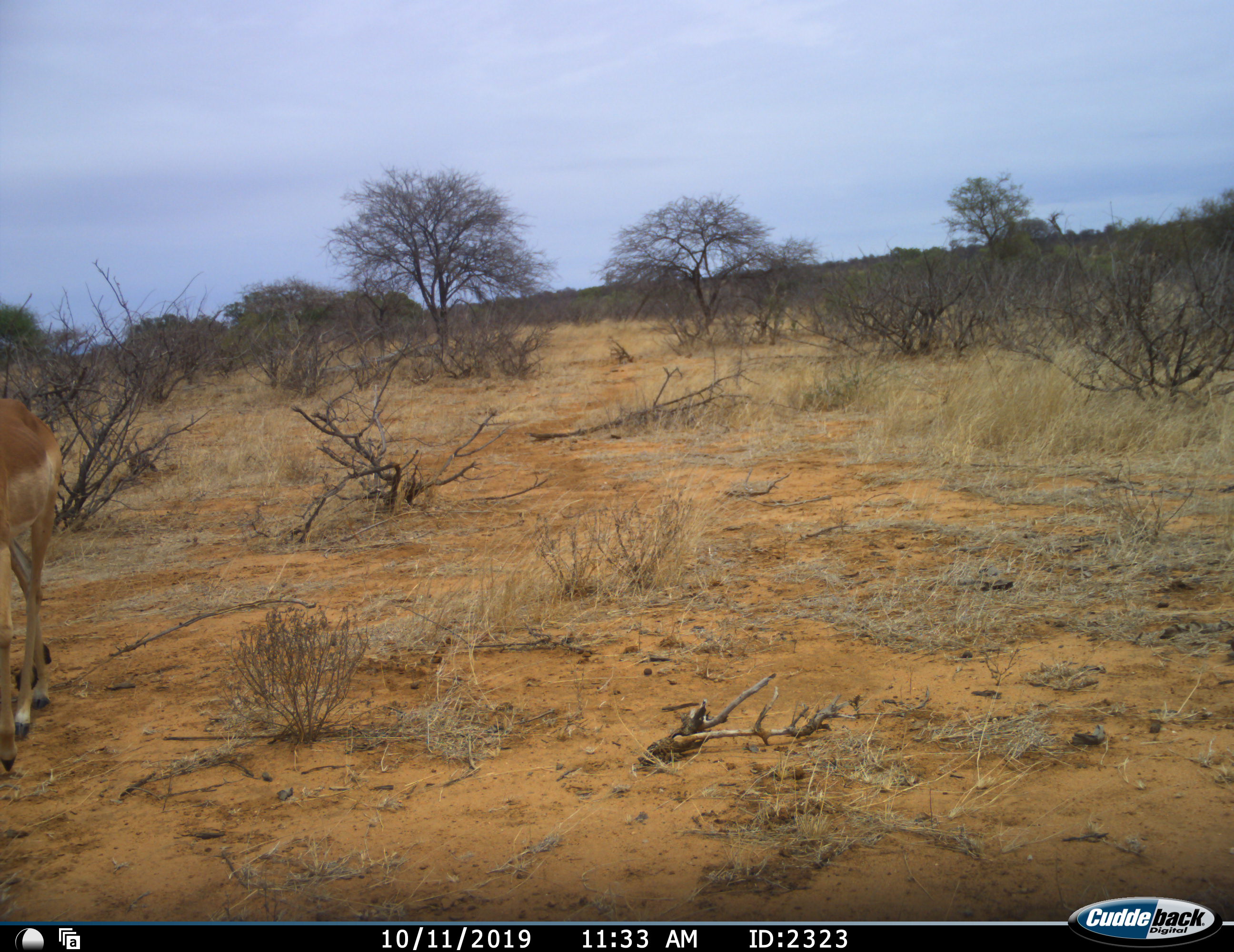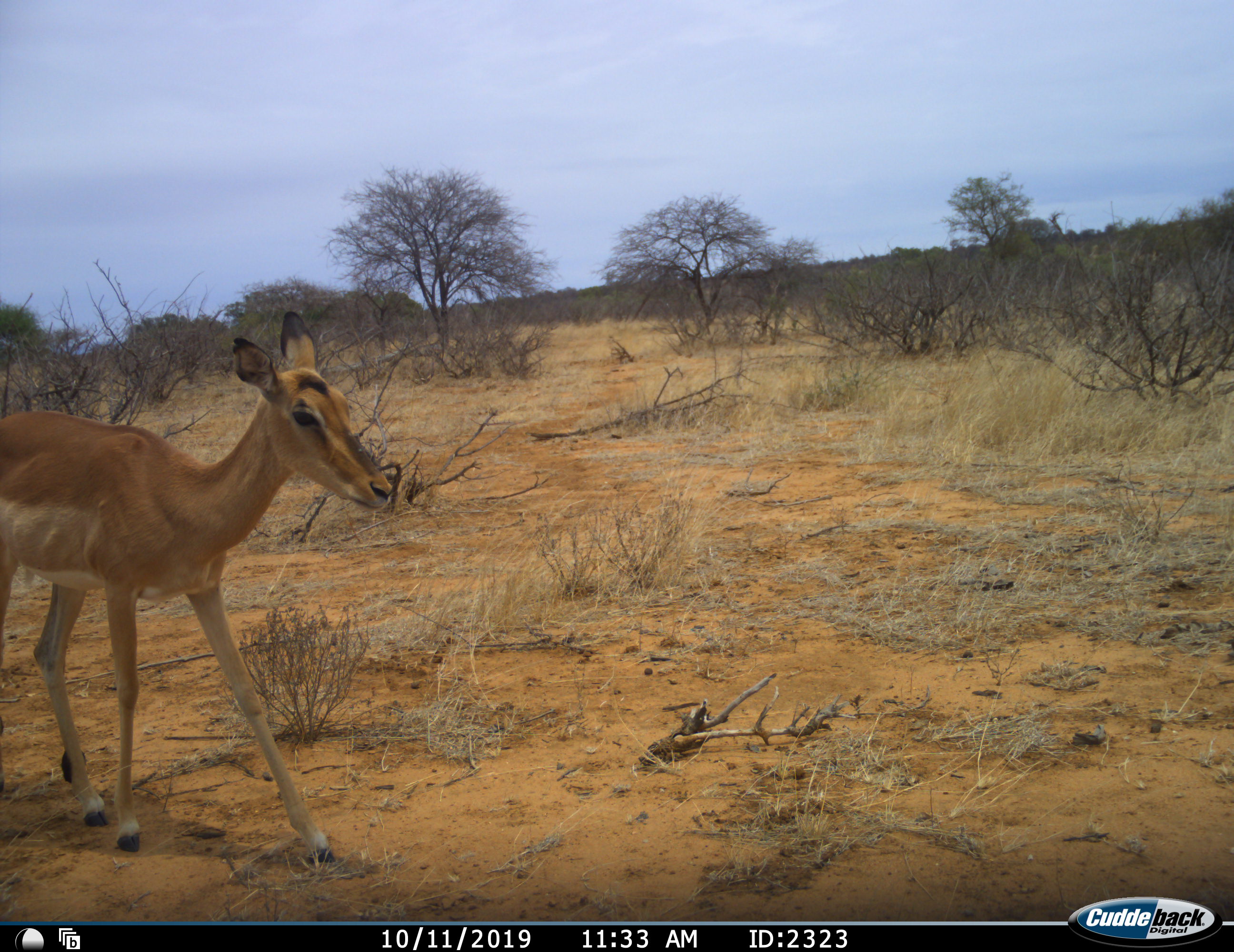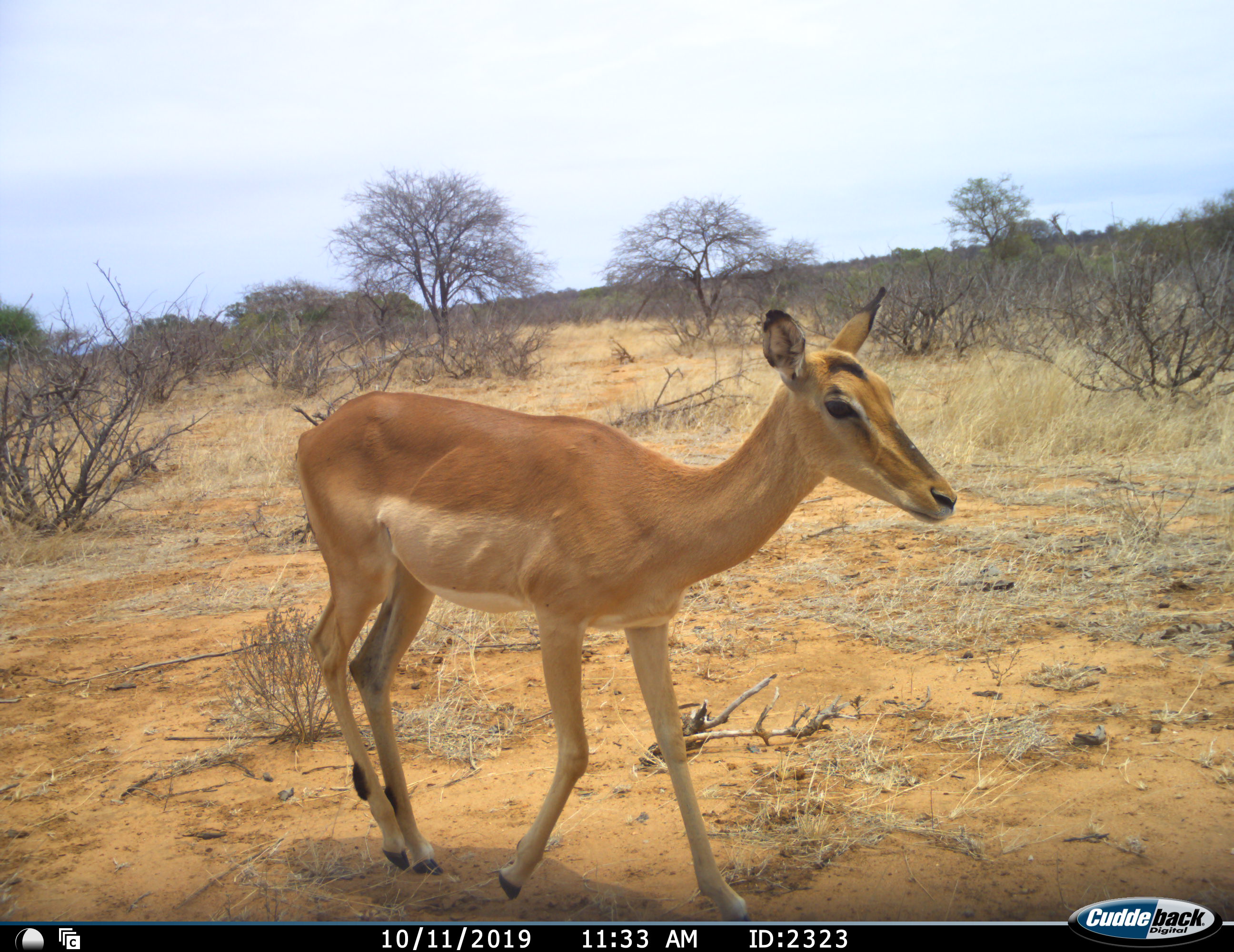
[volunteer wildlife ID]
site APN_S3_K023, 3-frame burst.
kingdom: Animalia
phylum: Chordata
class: Mammalia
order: Artiodactyla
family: Bovidae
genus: Aepyceros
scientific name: Aepyceros melampus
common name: impala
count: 1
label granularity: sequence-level